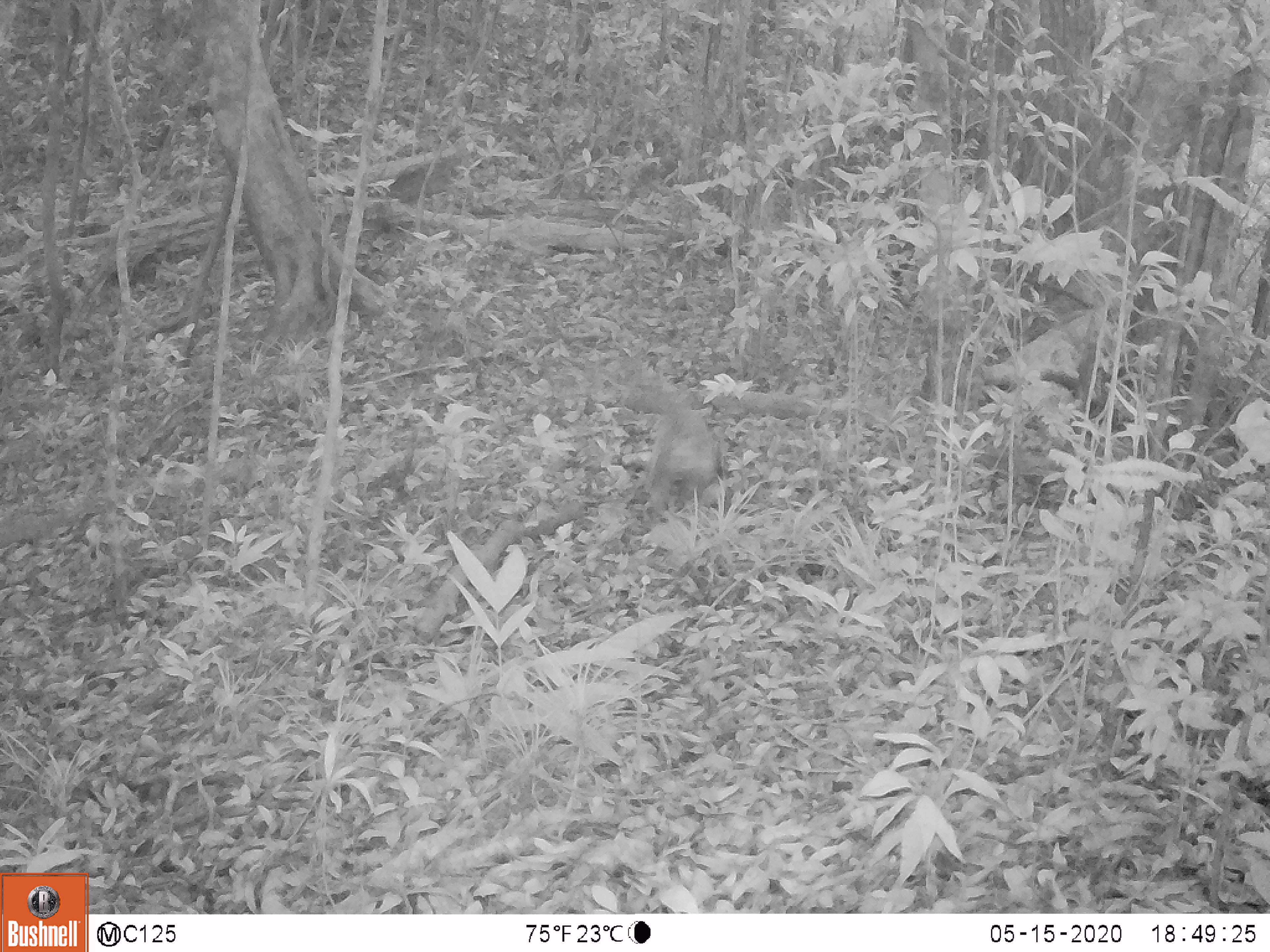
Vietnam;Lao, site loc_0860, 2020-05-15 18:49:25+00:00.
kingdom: Animalia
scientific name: Animalia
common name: animal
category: unidentified animal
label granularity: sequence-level